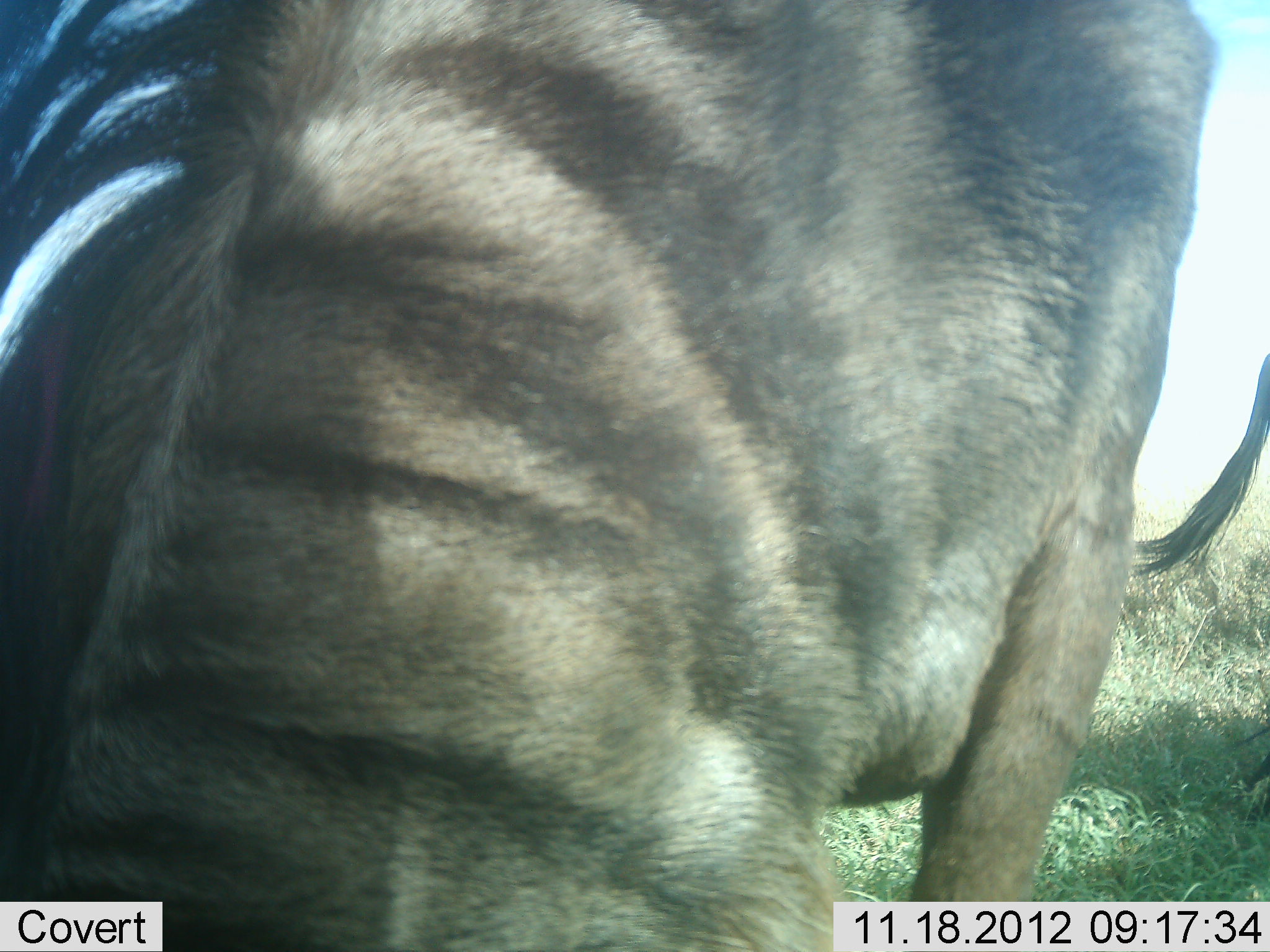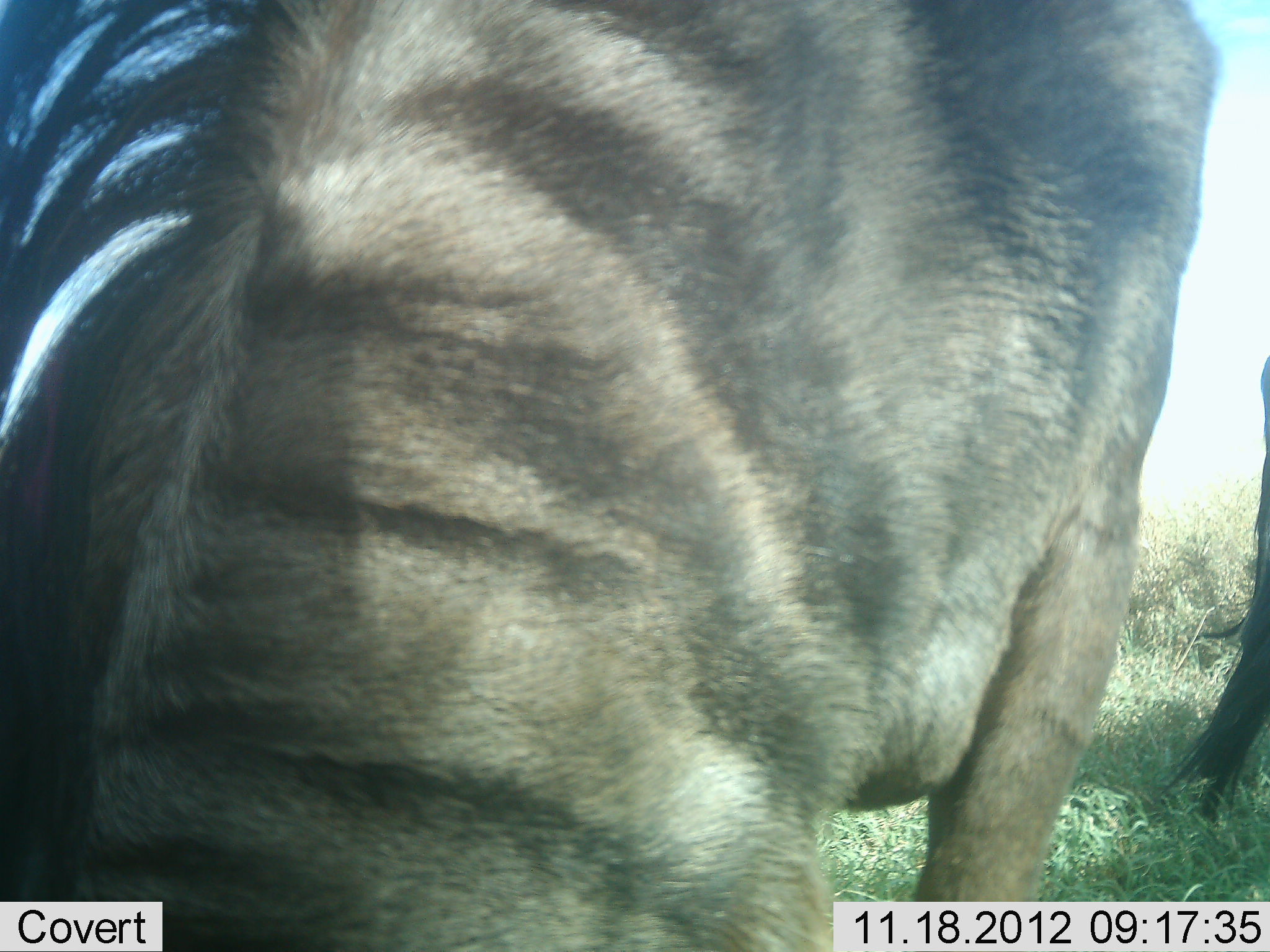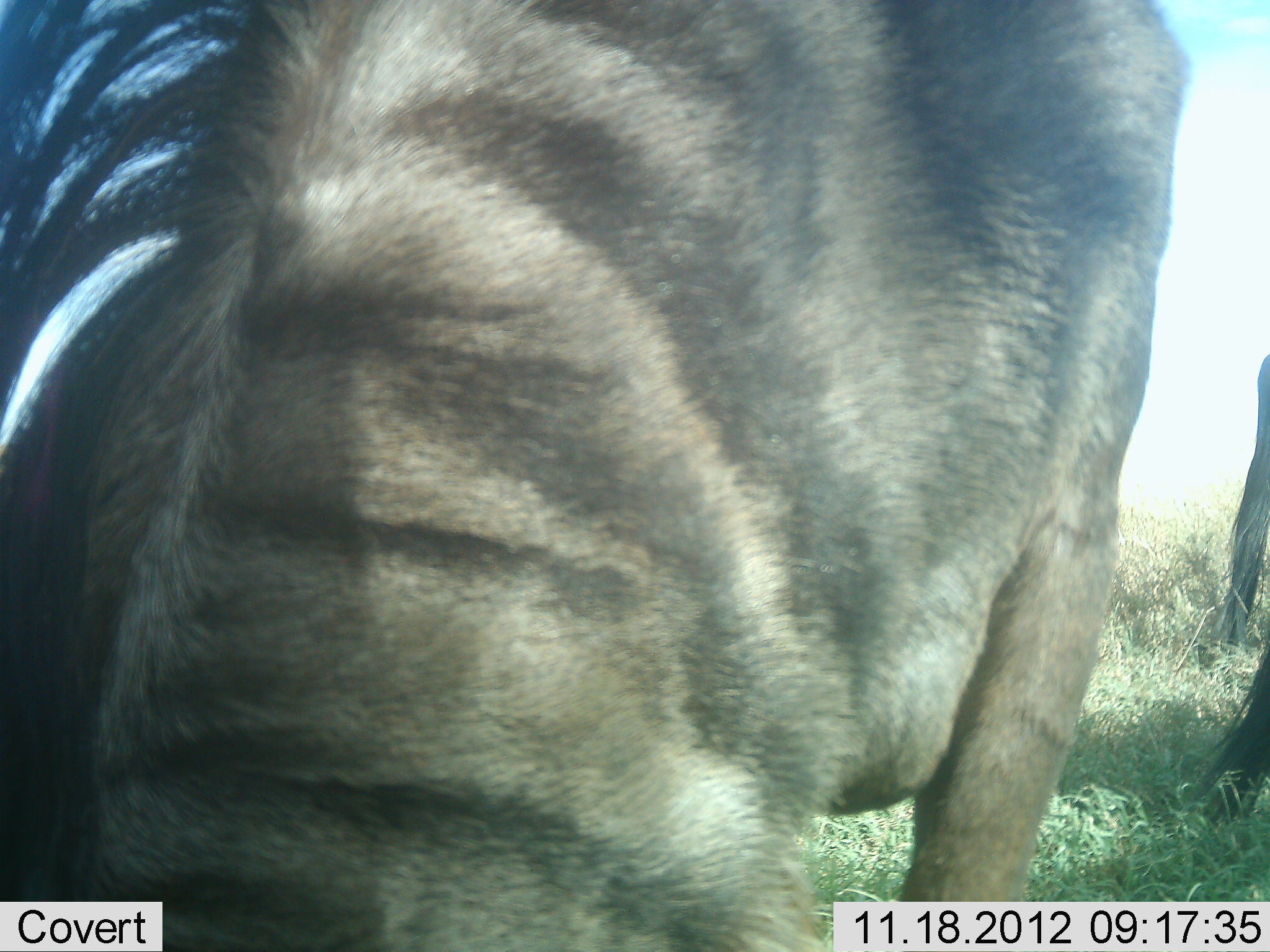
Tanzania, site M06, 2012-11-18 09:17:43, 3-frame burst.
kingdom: Animalia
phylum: Chordata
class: Mammalia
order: Artiodactyla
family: Bovidae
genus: Connochaetes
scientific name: Connochaetes taurinus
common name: blue wildebeest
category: wildebeest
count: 2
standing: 70%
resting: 0%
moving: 0%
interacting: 0%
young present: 0%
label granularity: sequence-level